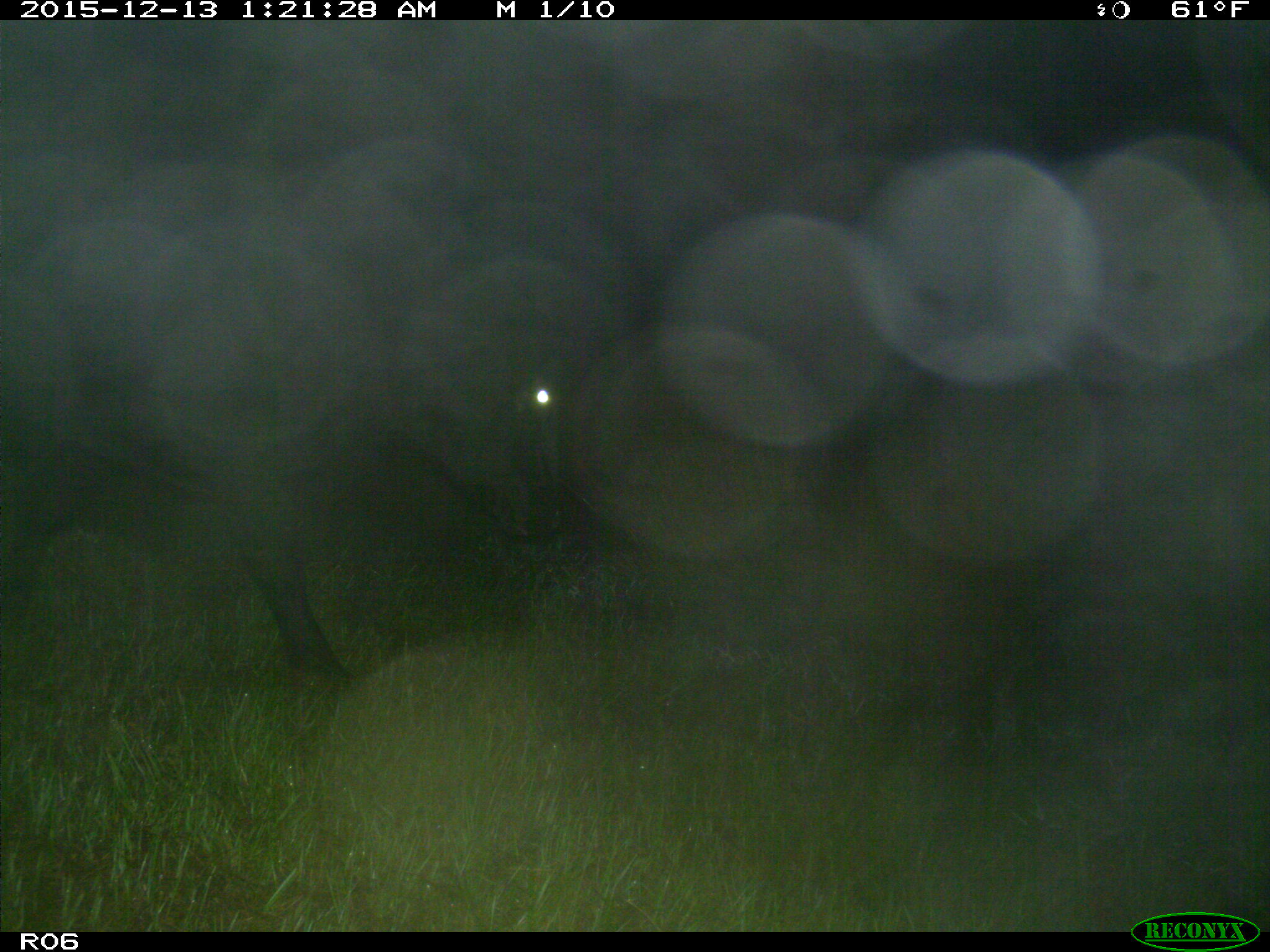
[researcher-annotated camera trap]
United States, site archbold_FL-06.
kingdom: Animalia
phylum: Chordata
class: Mammalia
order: Artiodactyla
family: Bovidae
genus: Bos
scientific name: Bos taurus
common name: domestic cow